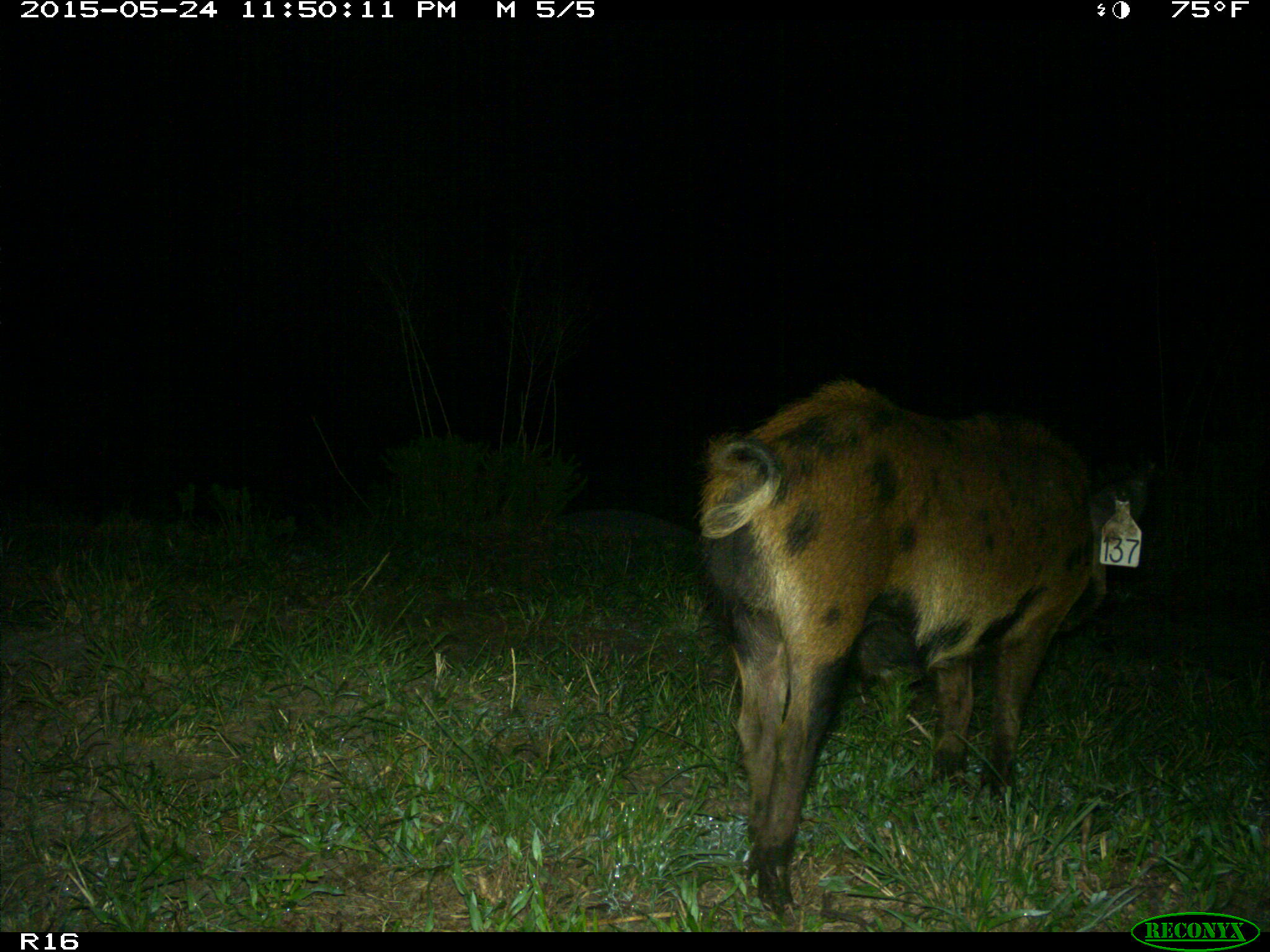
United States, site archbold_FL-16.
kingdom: Animalia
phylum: Chordata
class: Mammalia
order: Artiodactyla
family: Suidae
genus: Sus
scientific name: Sus scrofa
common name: wild boar